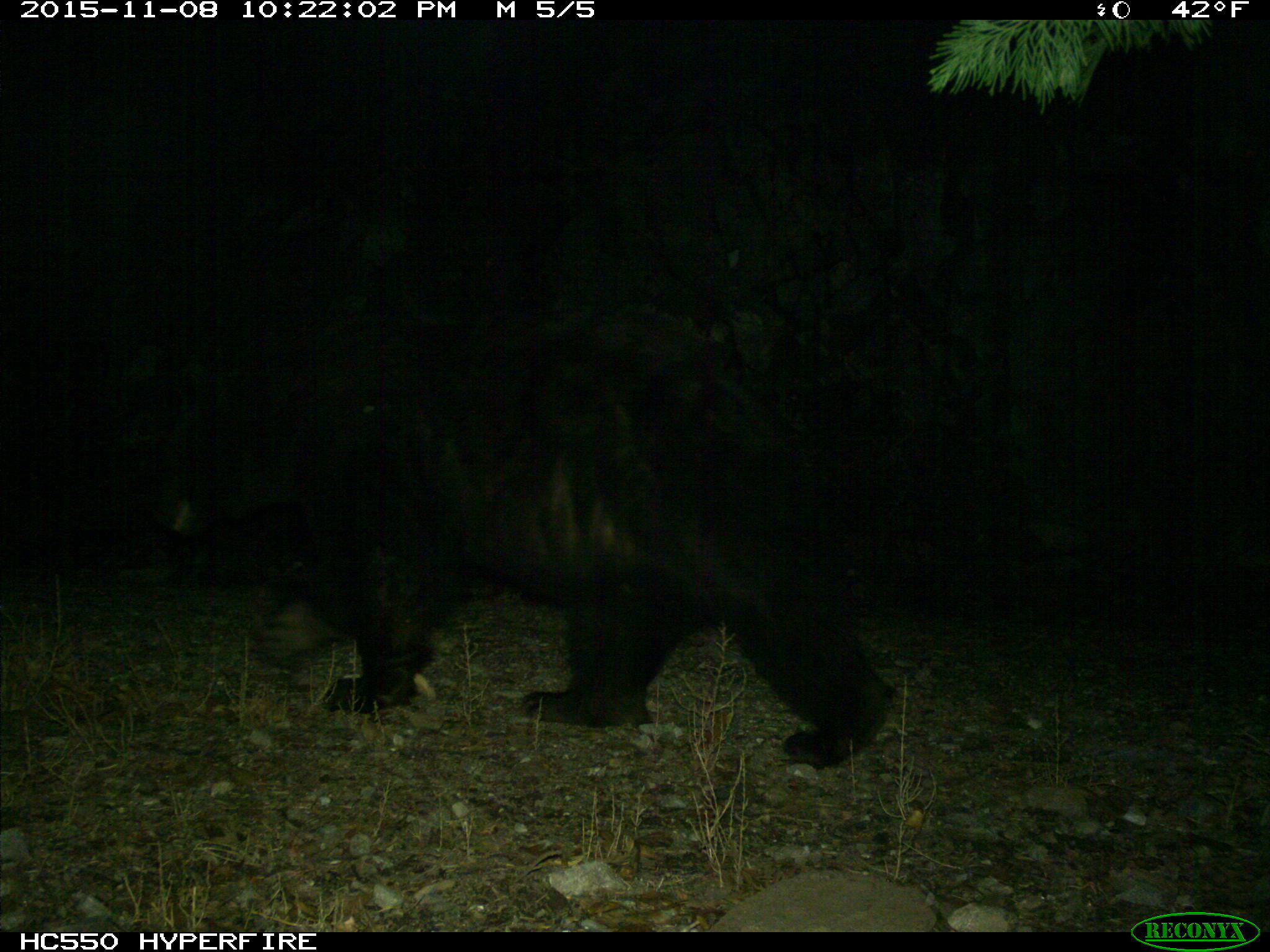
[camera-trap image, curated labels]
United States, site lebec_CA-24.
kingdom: Animalia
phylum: Chordata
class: Mammalia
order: Carnivora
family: Ursidae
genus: Ursus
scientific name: Ursus americanus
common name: american black bear